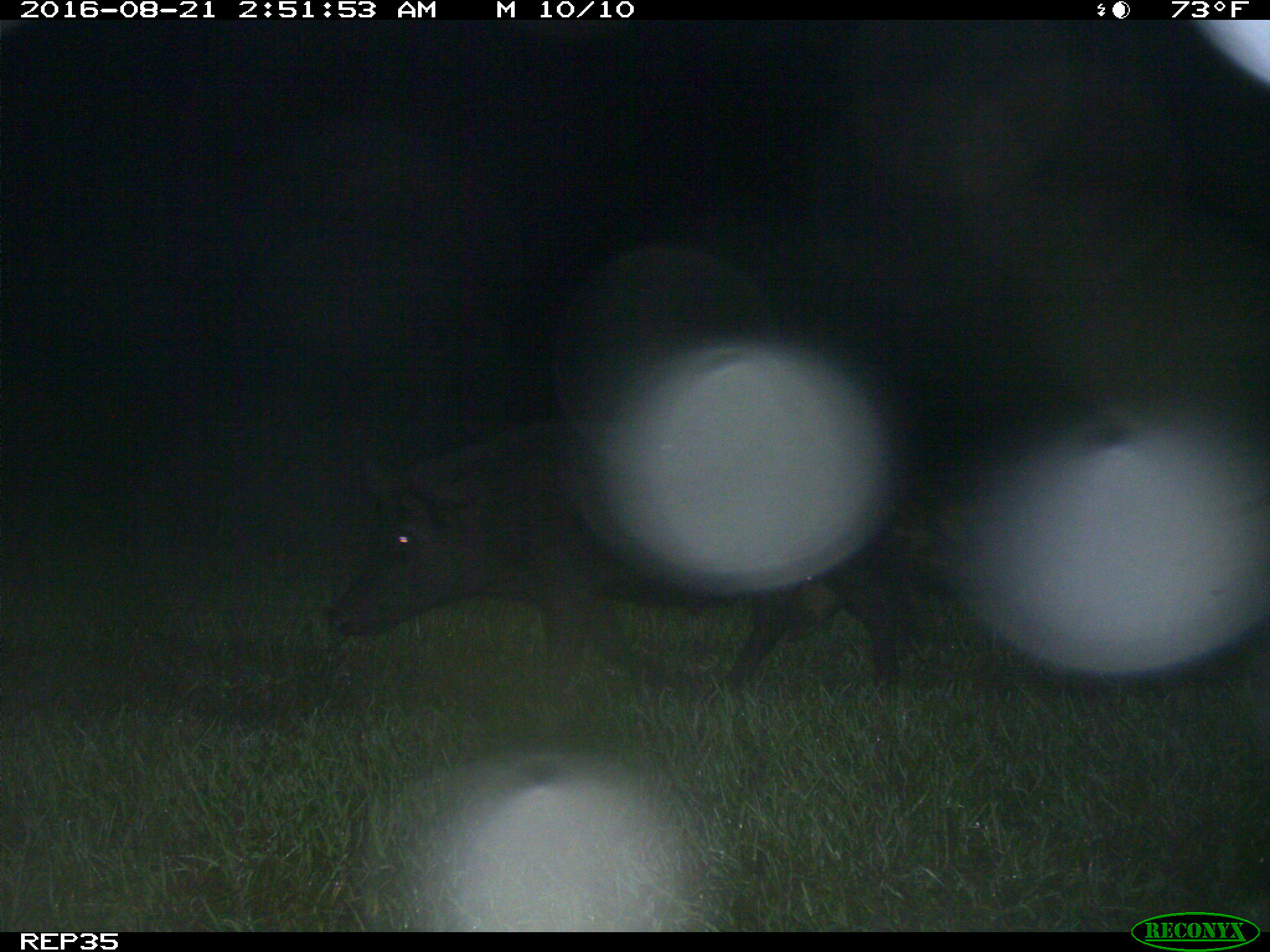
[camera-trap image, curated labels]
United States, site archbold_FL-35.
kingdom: Animalia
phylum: Chordata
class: Mammalia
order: Artiodactyla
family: Suidae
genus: Sus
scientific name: Sus scrofa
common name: wild boar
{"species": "Sus scrofa (wild boar)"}